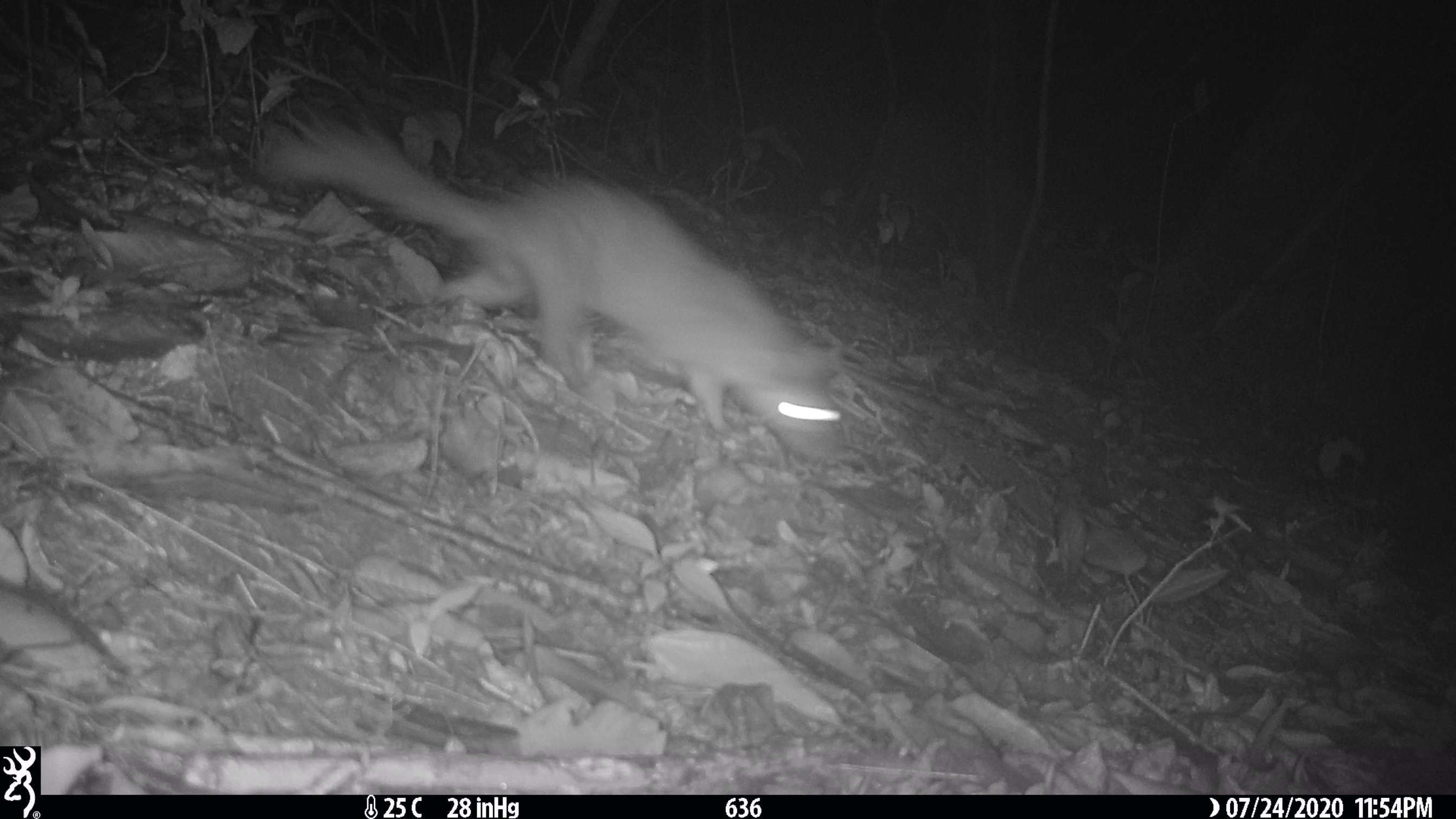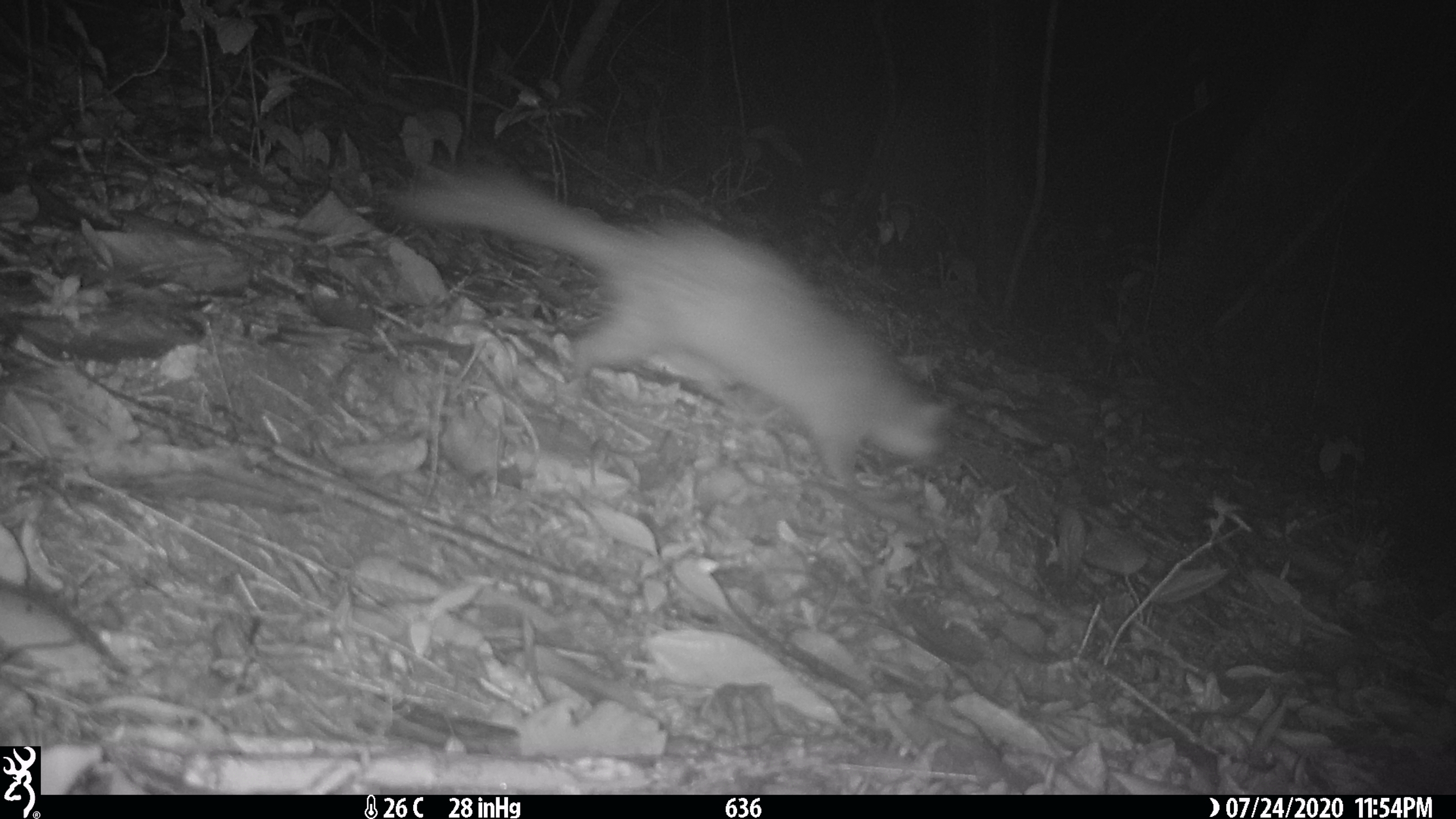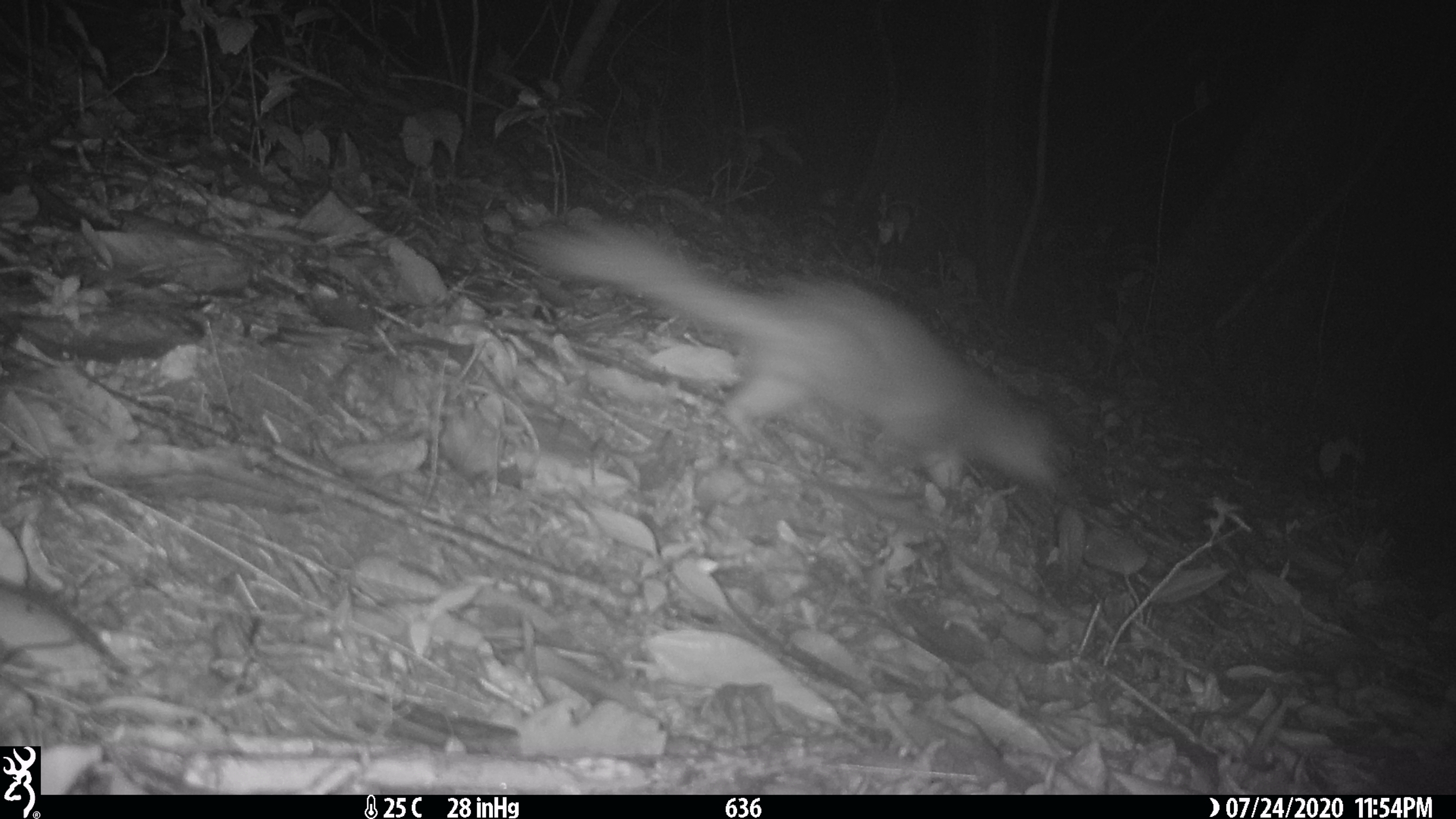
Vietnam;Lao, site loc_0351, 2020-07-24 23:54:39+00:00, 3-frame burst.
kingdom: Animalia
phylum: Chordata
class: Mammalia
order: Carnivora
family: Mustelidae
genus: Melogale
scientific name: Melogale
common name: ferret badger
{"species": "ferret badger (Melogale)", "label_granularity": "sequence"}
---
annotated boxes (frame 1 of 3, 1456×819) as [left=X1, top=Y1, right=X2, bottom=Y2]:
ferret badger: [left=251, top=102, right=848, bottom=462]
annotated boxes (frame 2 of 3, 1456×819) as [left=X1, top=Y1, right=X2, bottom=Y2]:
ferret badger: [left=382, top=160, right=955, bottom=492]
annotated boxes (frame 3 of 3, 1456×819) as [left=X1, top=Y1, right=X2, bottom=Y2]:
ferret badger: [left=511, top=215, right=1063, bottom=501]